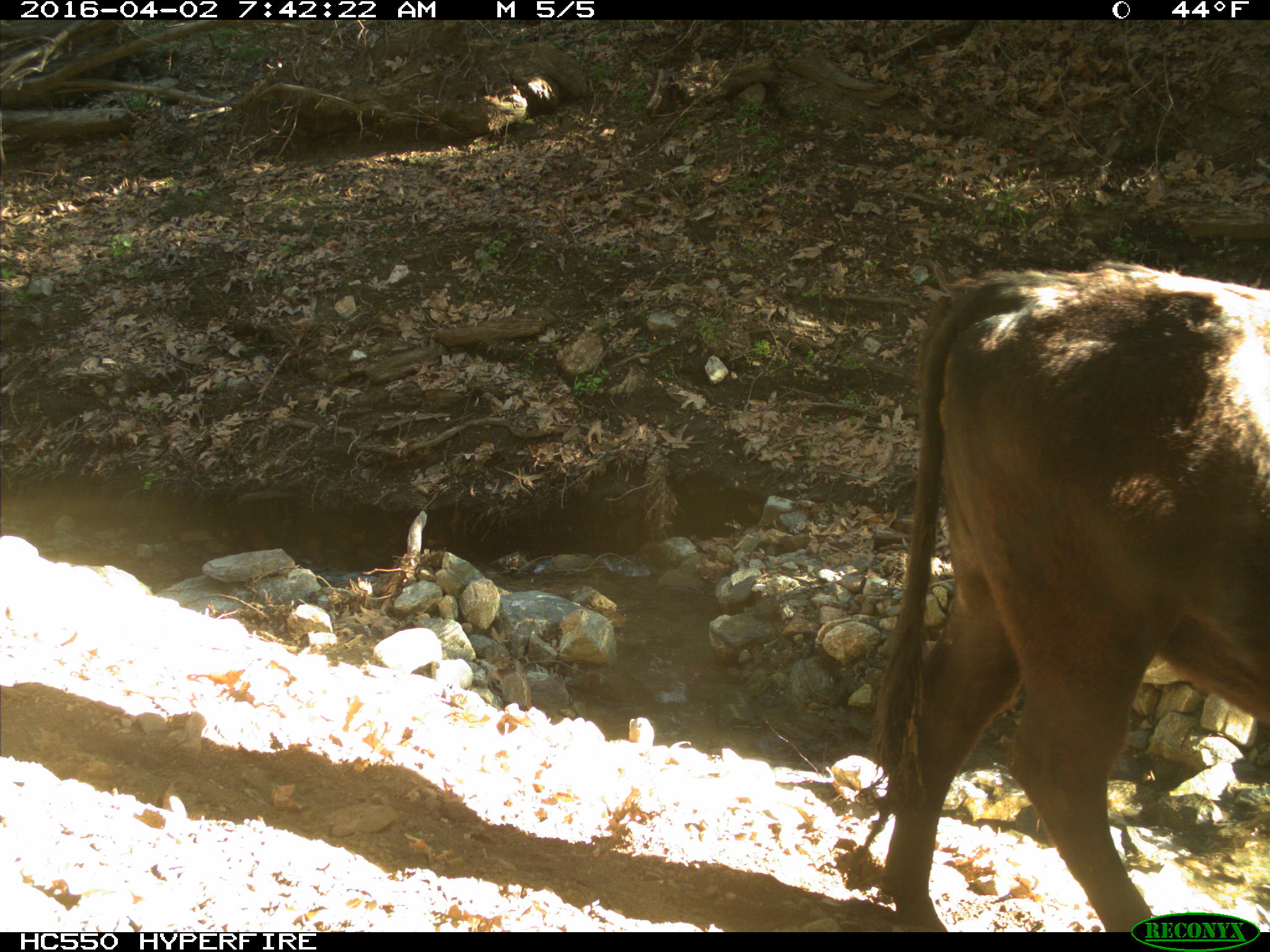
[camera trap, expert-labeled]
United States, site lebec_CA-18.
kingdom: Animalia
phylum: Chordata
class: Mammalia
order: Artiodactyla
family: Bovidae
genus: Bos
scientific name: Bos taurus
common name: domestic cow